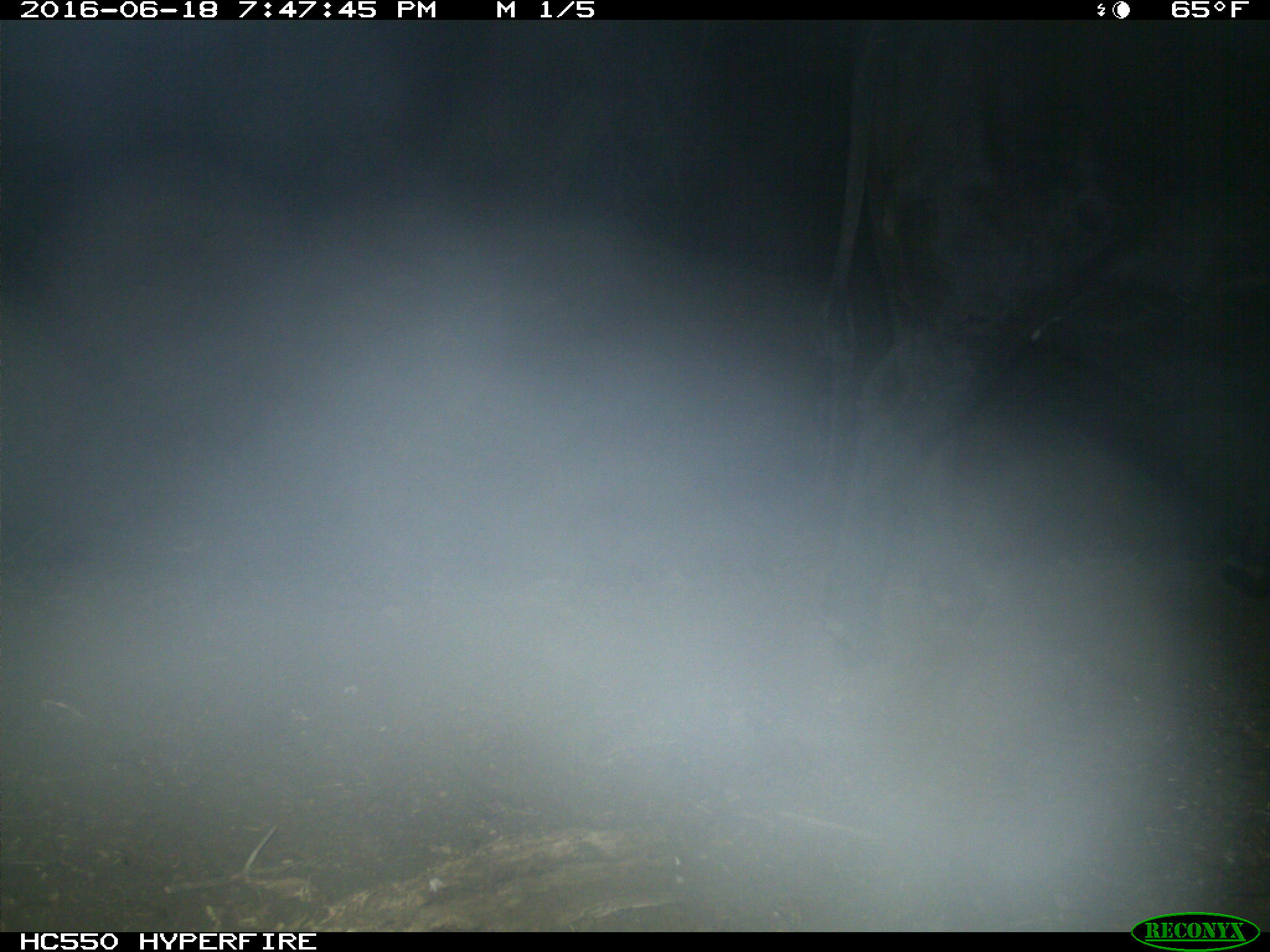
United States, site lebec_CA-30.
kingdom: Animalia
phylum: Chordata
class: Mammalia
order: Artiodactyla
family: Bovidae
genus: Bos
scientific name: Bos taurus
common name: domestic cow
Bos taurus (domestic cow).